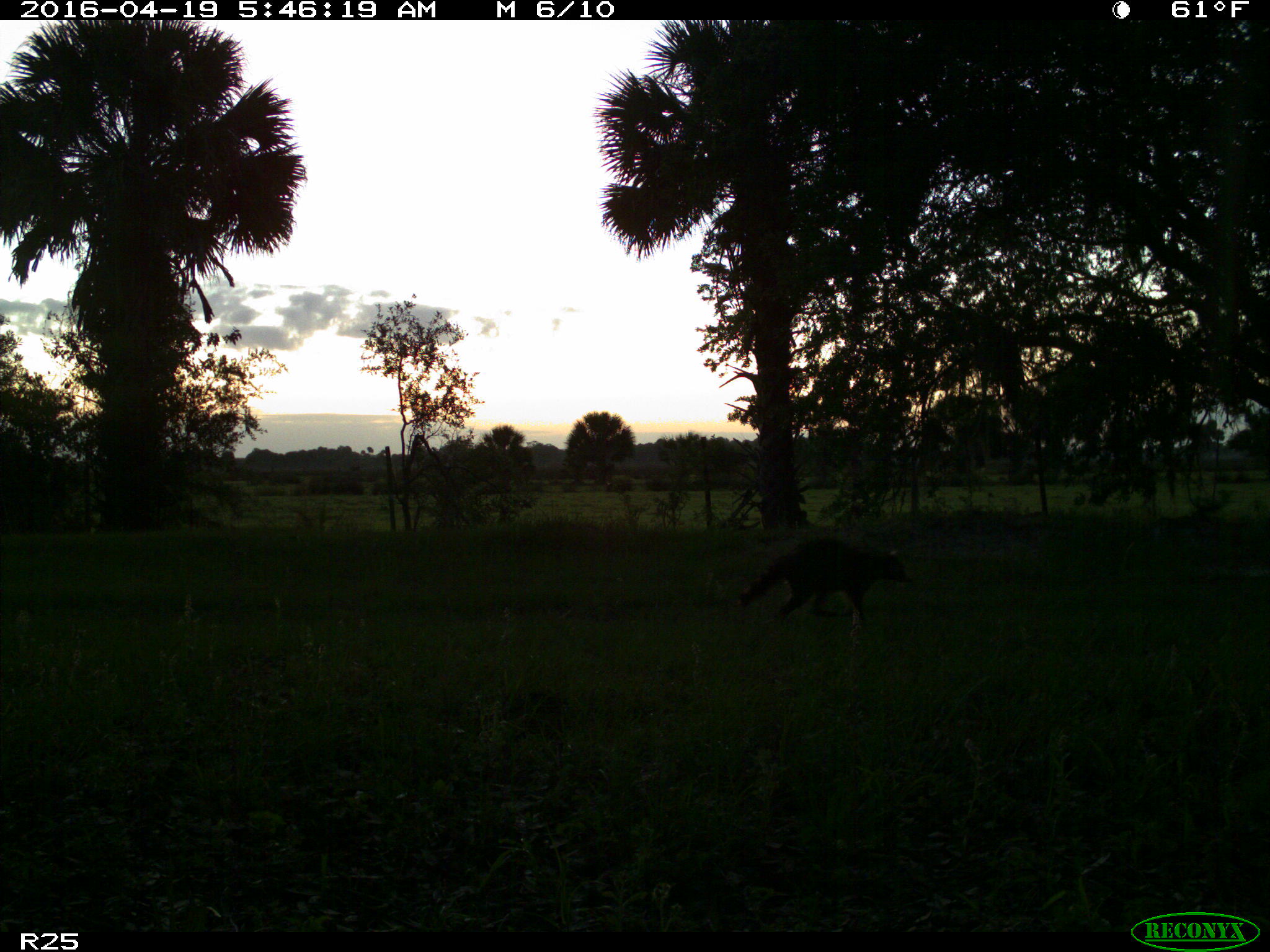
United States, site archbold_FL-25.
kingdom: Animalia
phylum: Chordata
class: Mammalia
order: Carnivora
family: Procyonidae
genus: Procyon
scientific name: Procyon lotor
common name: common raccoon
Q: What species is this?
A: Procyon lotor (common raccoon).